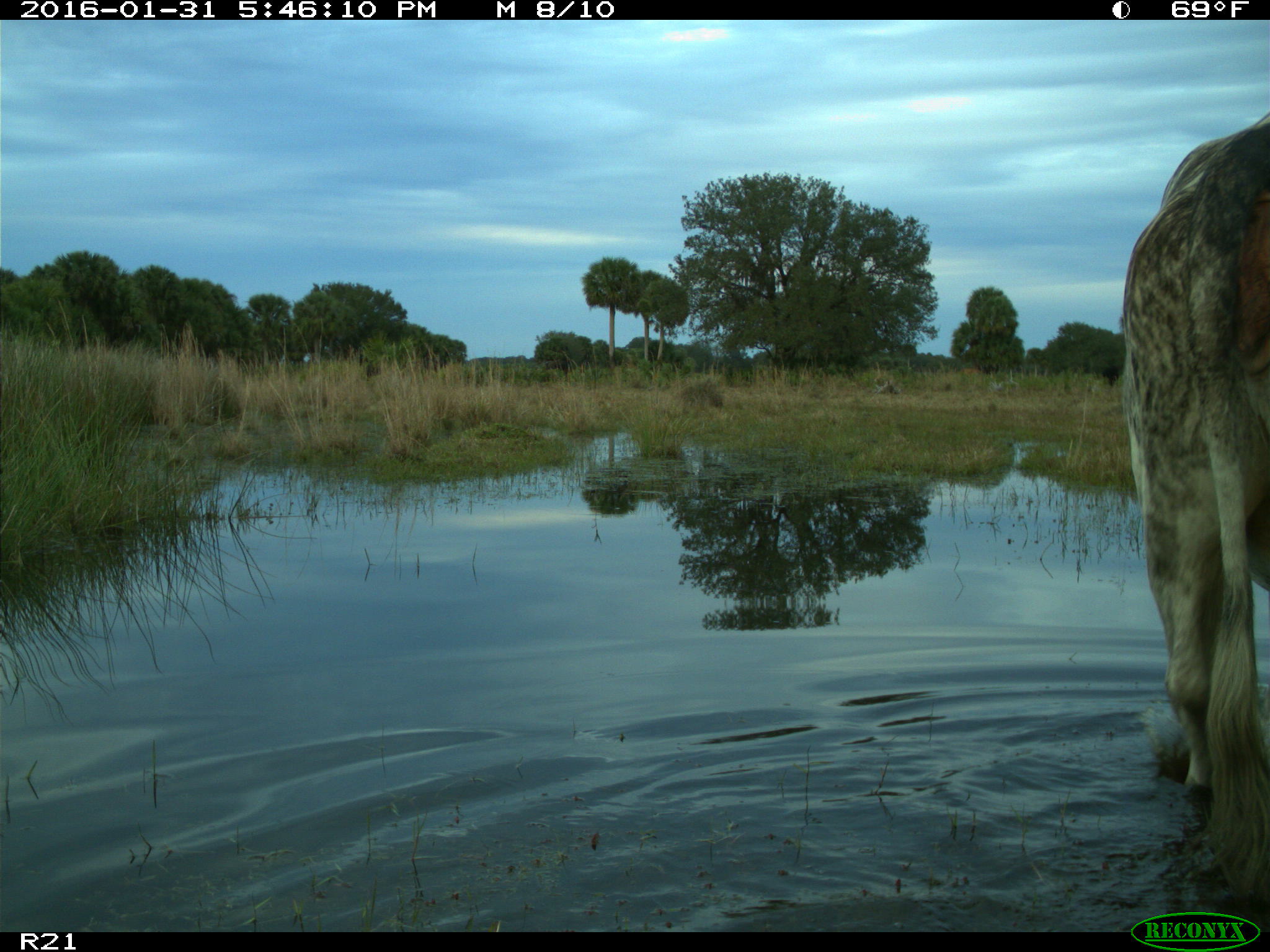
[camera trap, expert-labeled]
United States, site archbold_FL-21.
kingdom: Animalia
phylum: Chordata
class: Mammalia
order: Artiodactyla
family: Bovidae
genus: Bos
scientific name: Bos taurus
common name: domestic cow